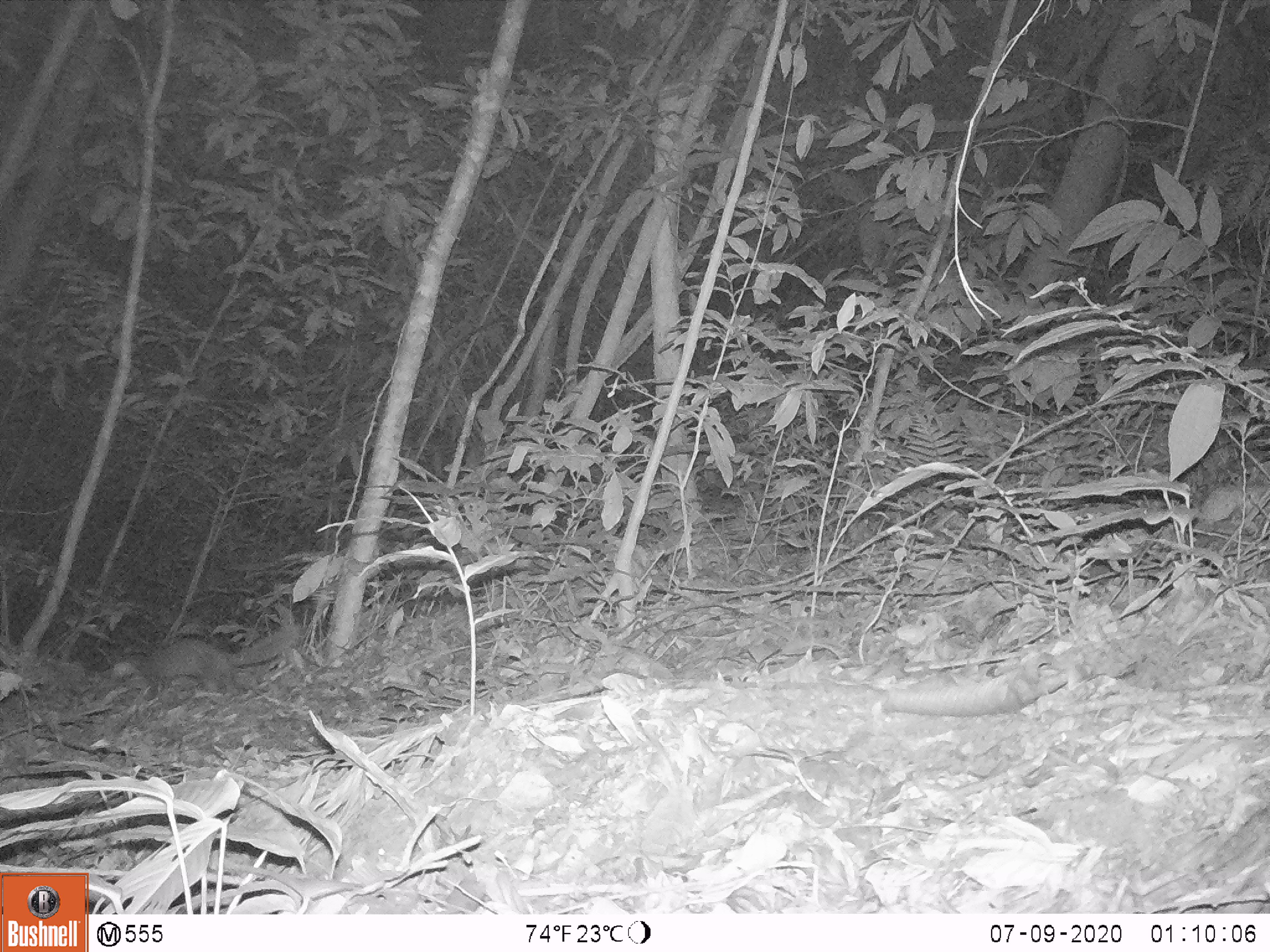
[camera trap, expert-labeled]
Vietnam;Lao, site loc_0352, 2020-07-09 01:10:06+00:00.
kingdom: Animalia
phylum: Chordata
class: Mammalia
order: Carnivora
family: Mustelidae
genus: Melogale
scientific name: Melogale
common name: ferret badger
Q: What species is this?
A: Ferret badger (Melogale).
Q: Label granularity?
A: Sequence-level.